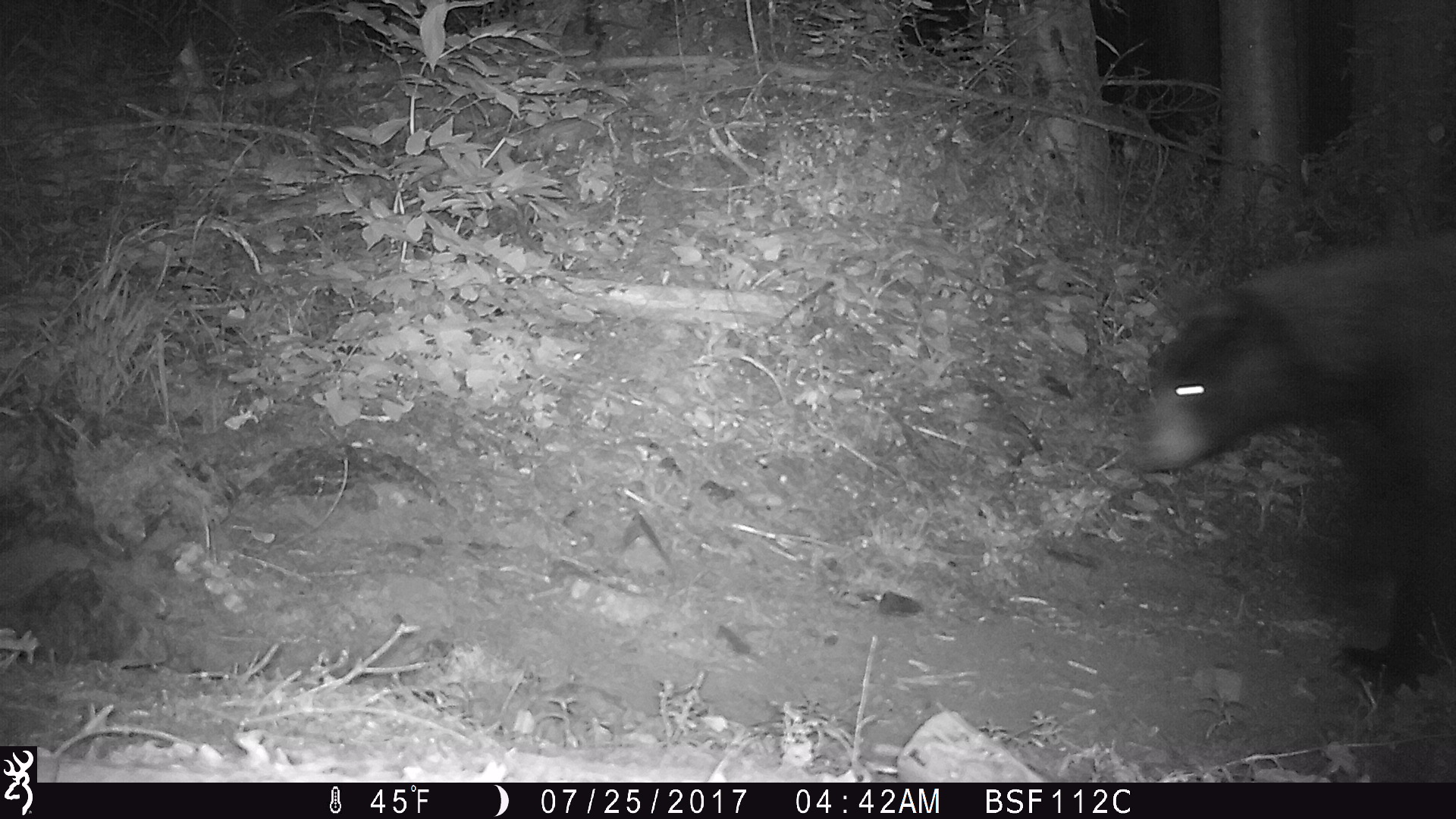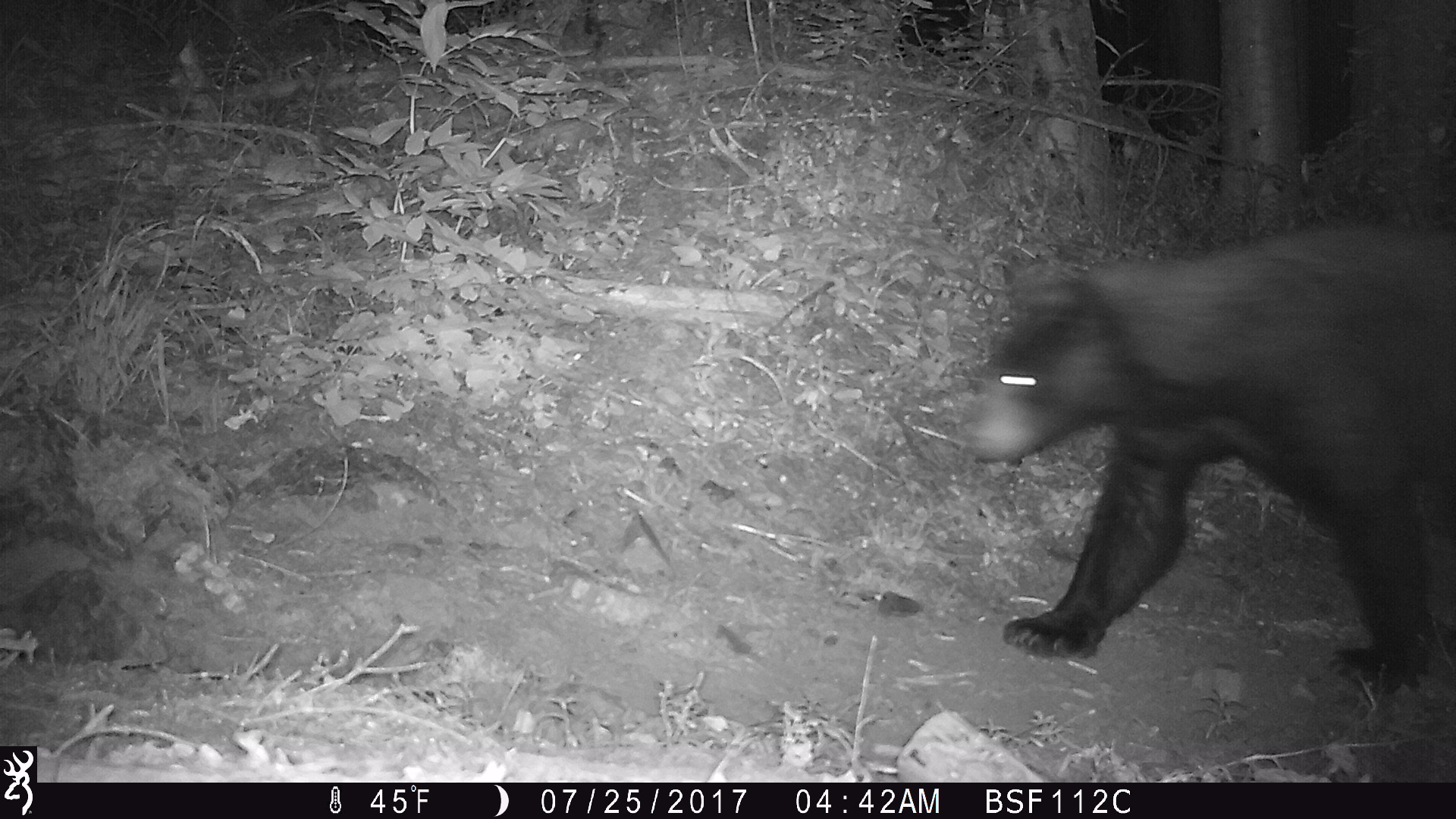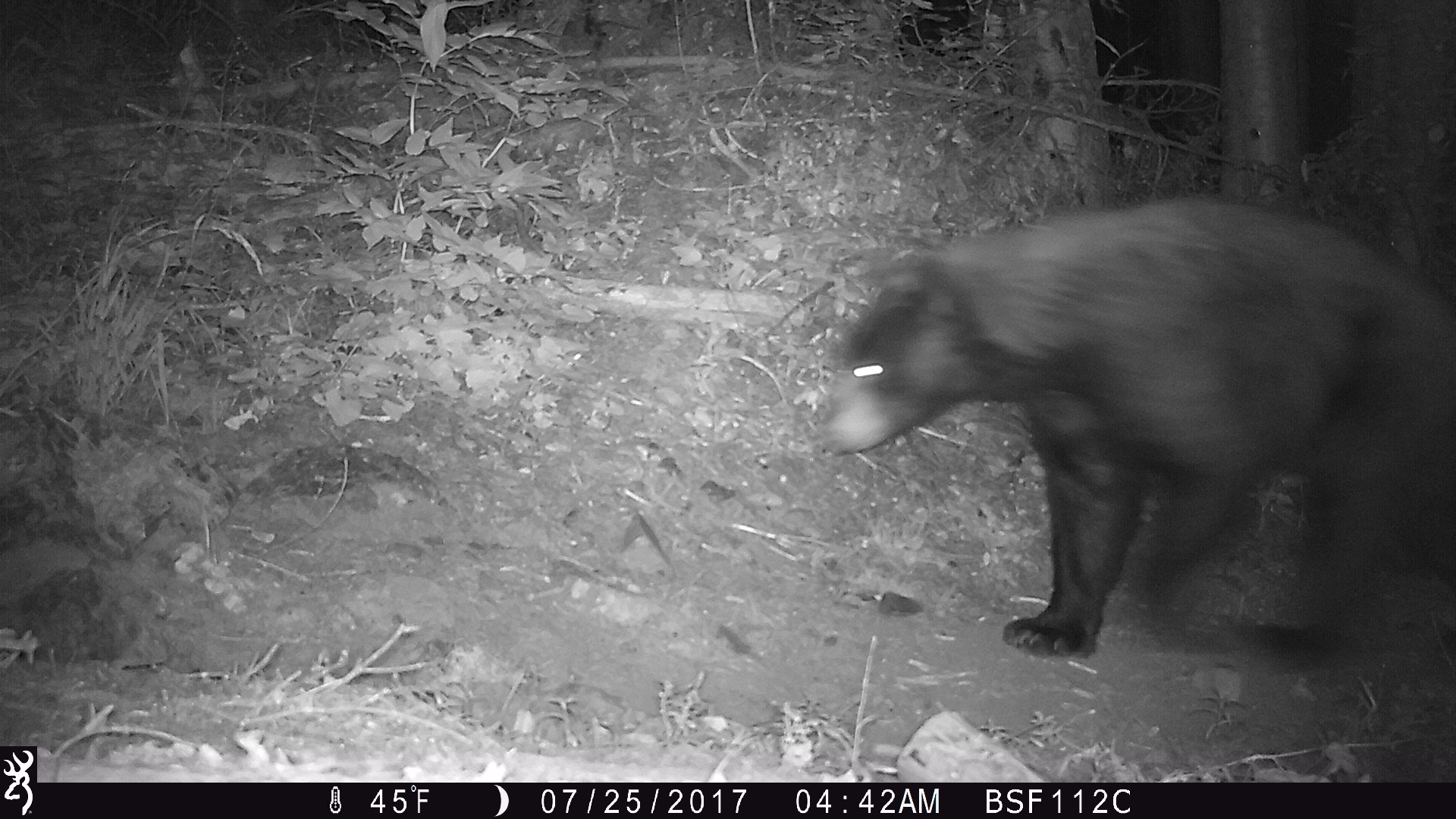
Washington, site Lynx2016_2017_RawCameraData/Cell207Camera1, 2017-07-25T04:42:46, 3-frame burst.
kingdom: Animalia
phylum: Chordata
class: Mammalia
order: Carnivora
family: Ursidae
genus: Ursus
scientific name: Ursus americanus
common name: american black bear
Ursus americanus (american black bear). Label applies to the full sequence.